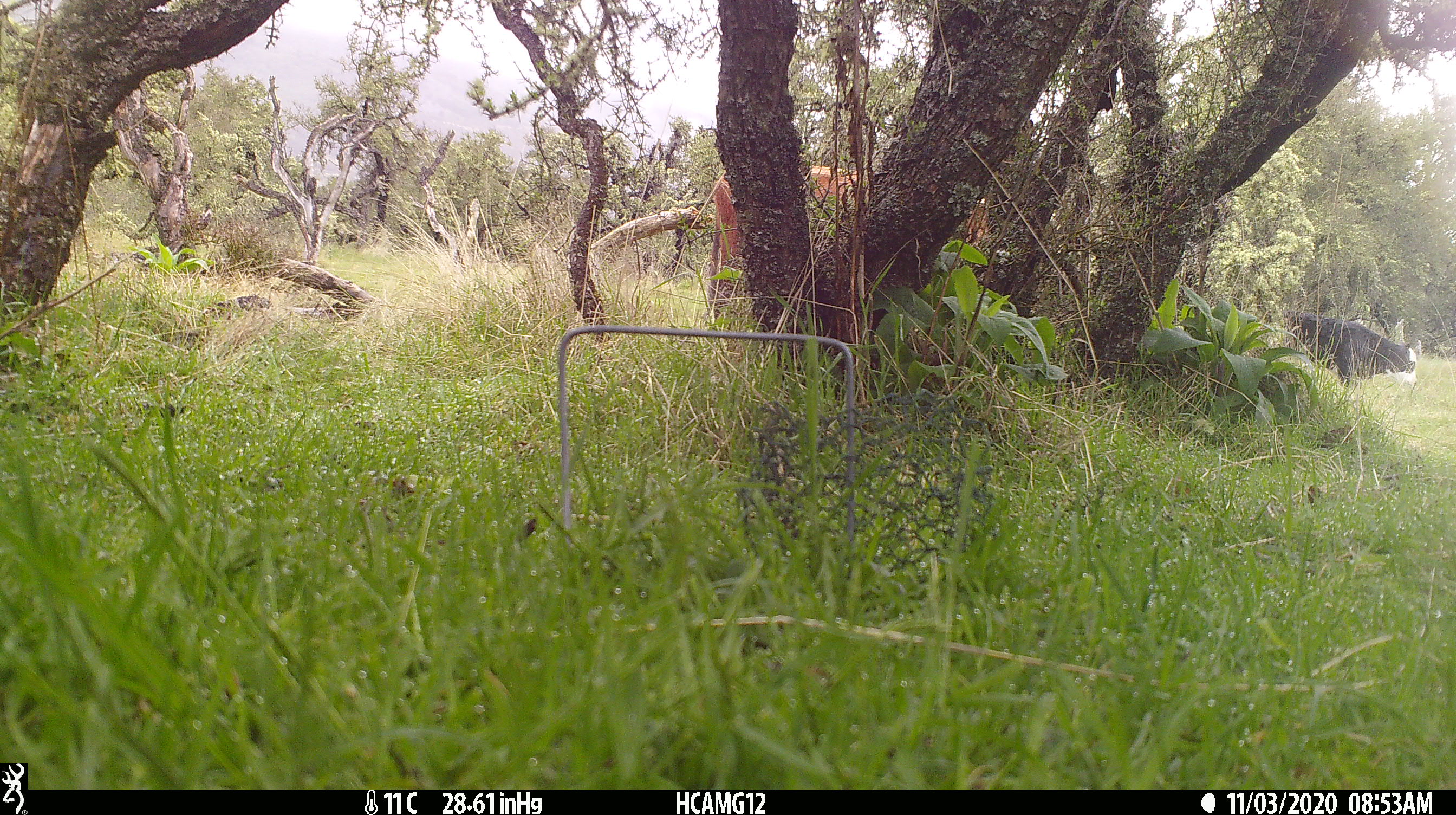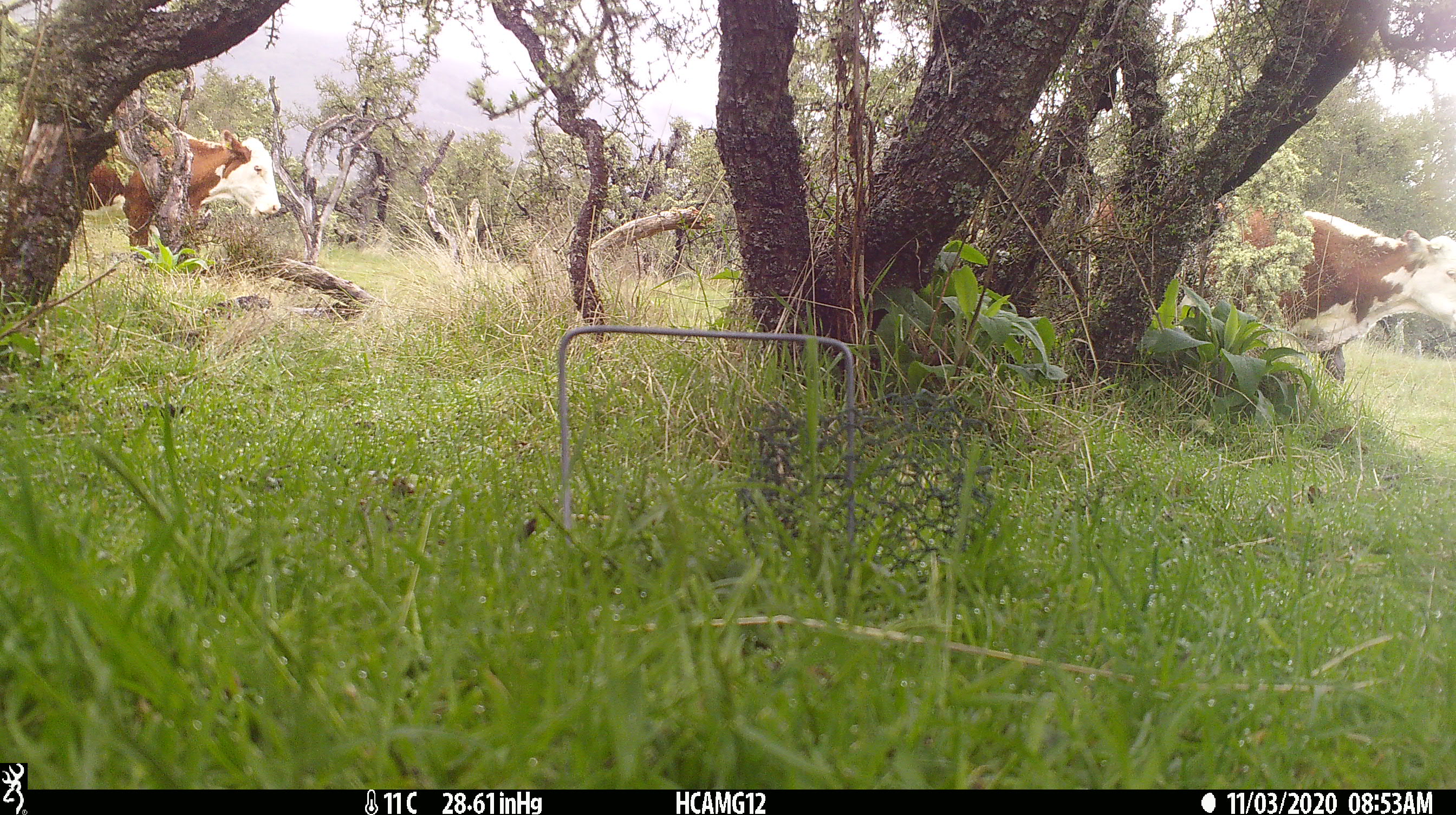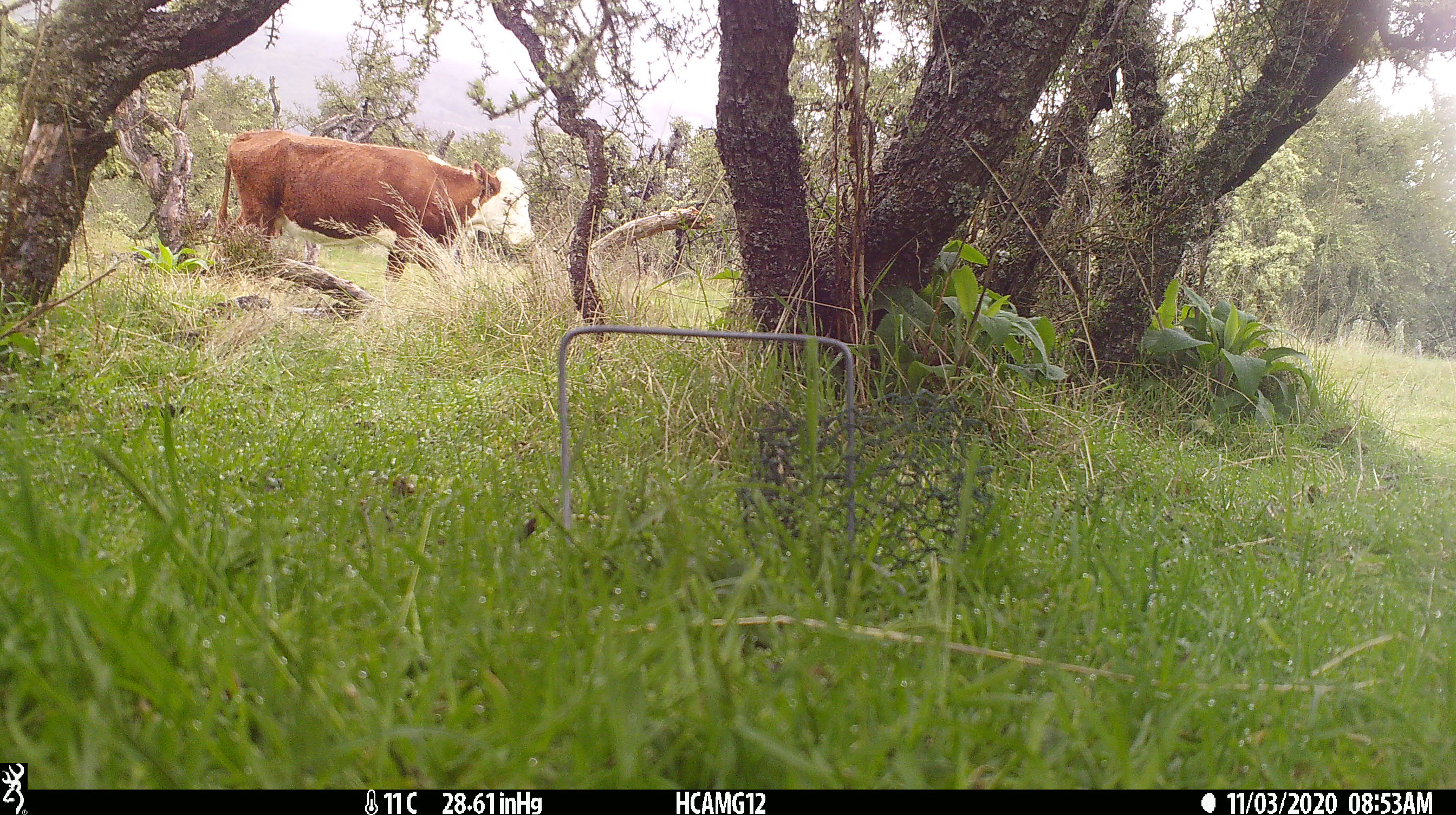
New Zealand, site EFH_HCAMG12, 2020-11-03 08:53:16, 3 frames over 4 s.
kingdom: Animalia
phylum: Chordata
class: Mammalia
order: Artiodactyla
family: Bovidae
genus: Bos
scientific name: Bos taurus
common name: domestic cow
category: cow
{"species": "cow (domestic cow) (Bos taurus)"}